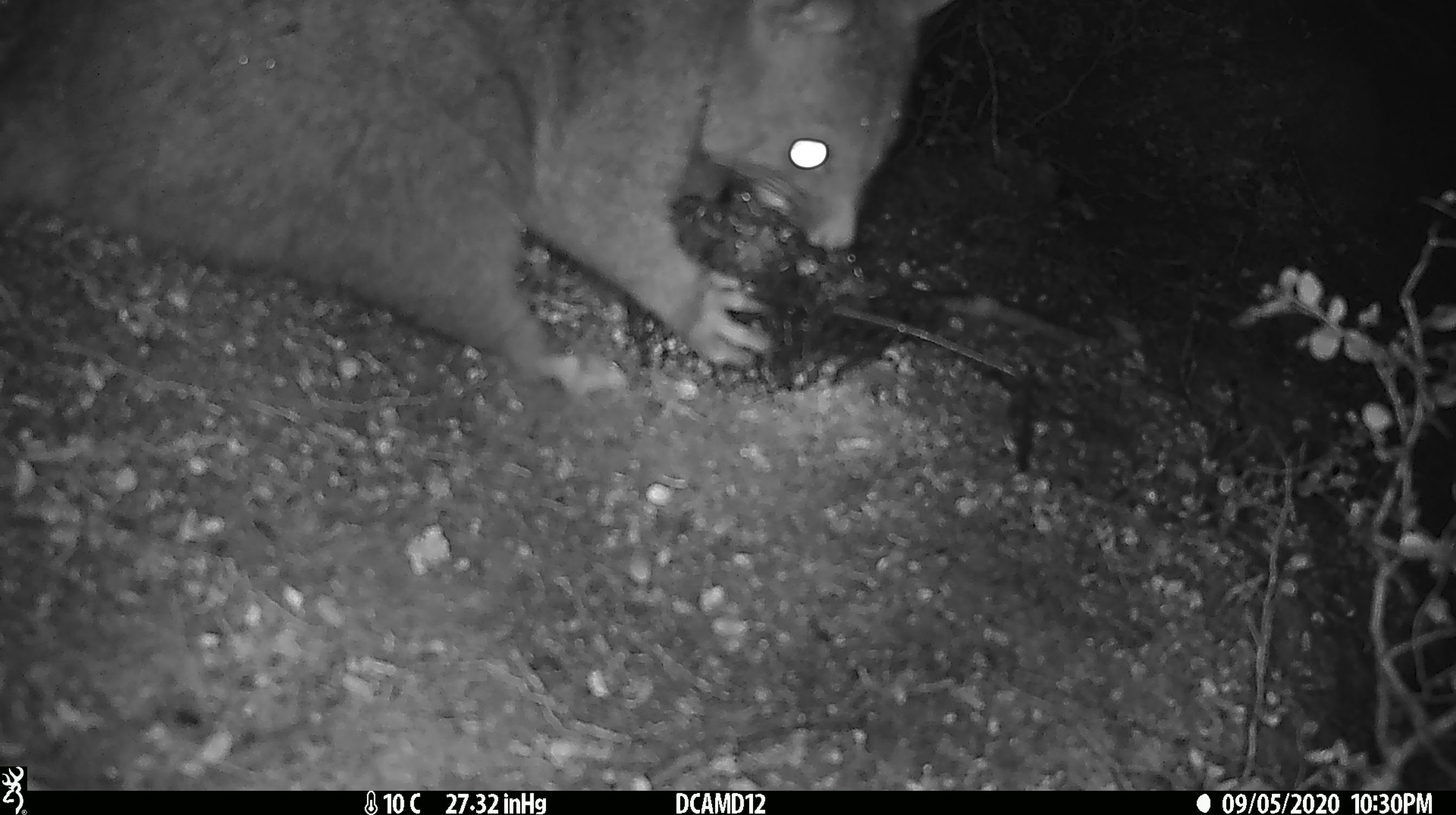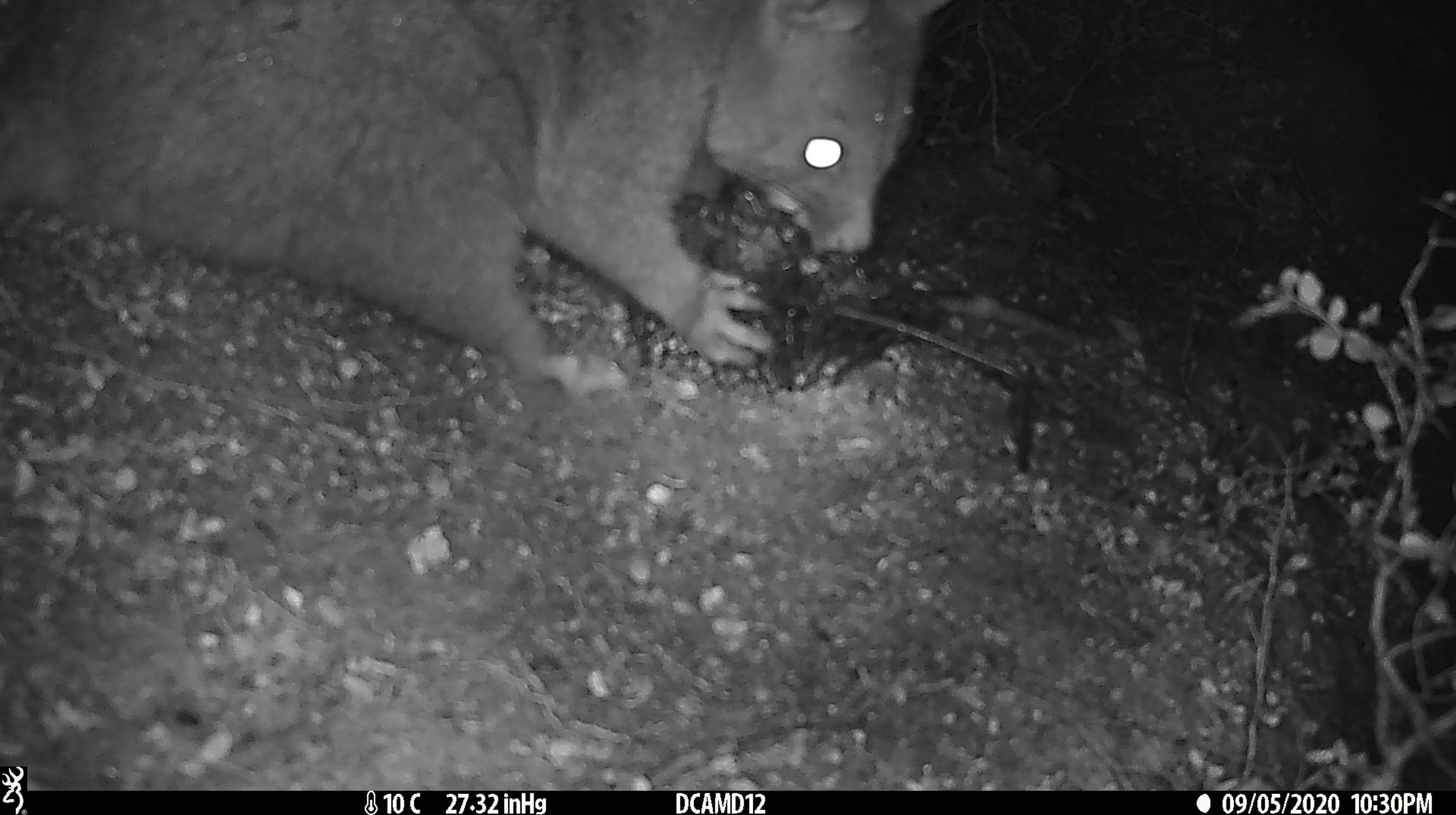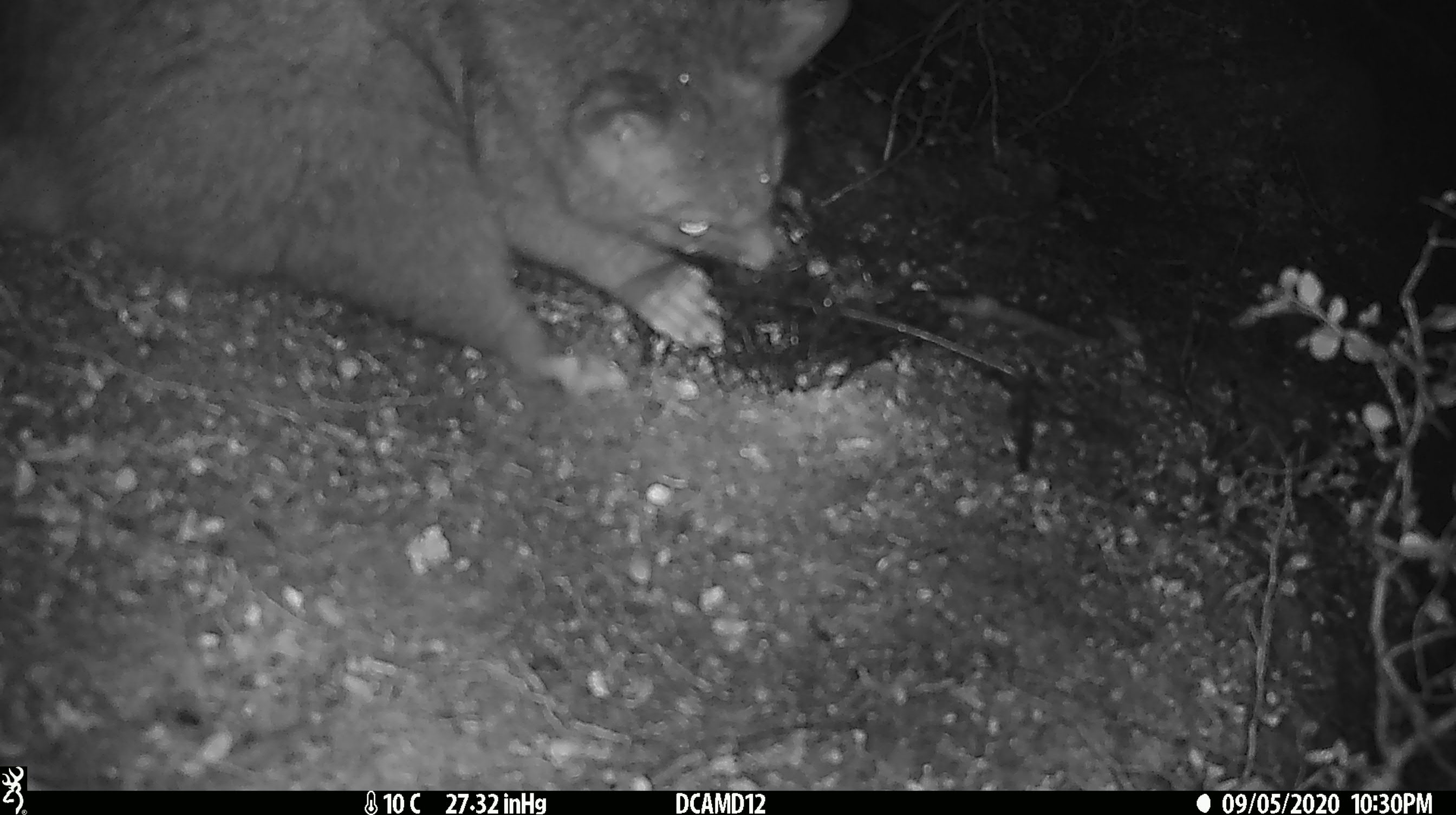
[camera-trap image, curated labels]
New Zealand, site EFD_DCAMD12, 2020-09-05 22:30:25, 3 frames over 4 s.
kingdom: Animalia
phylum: Chordata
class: Mammalia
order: Diprotodontia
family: Phalangeridae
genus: Trichosurus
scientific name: Trichosurus vulpecula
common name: common brushtail possum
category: possum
Possum (common brushtail possum) (Trichosurus vulpecula).